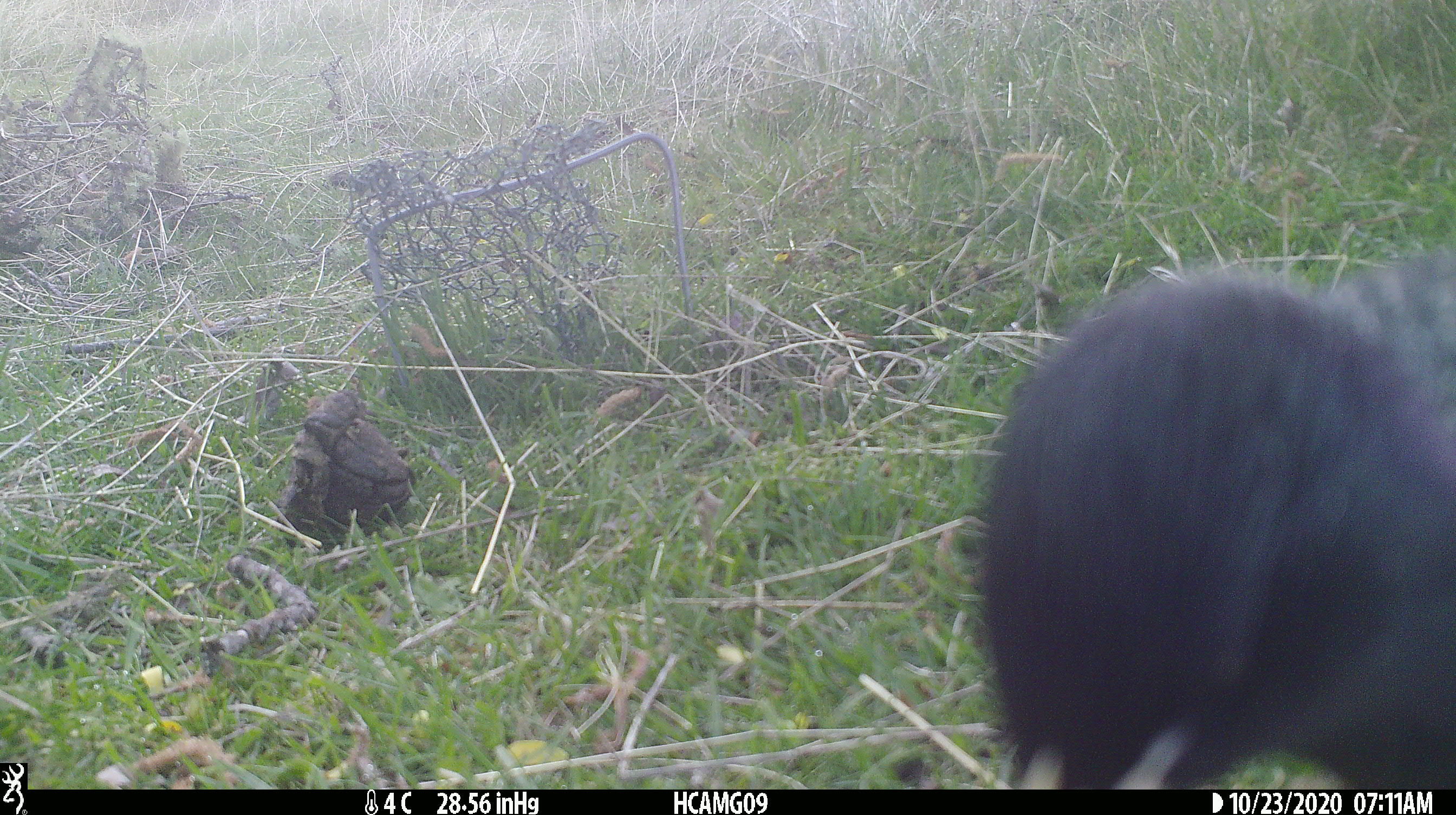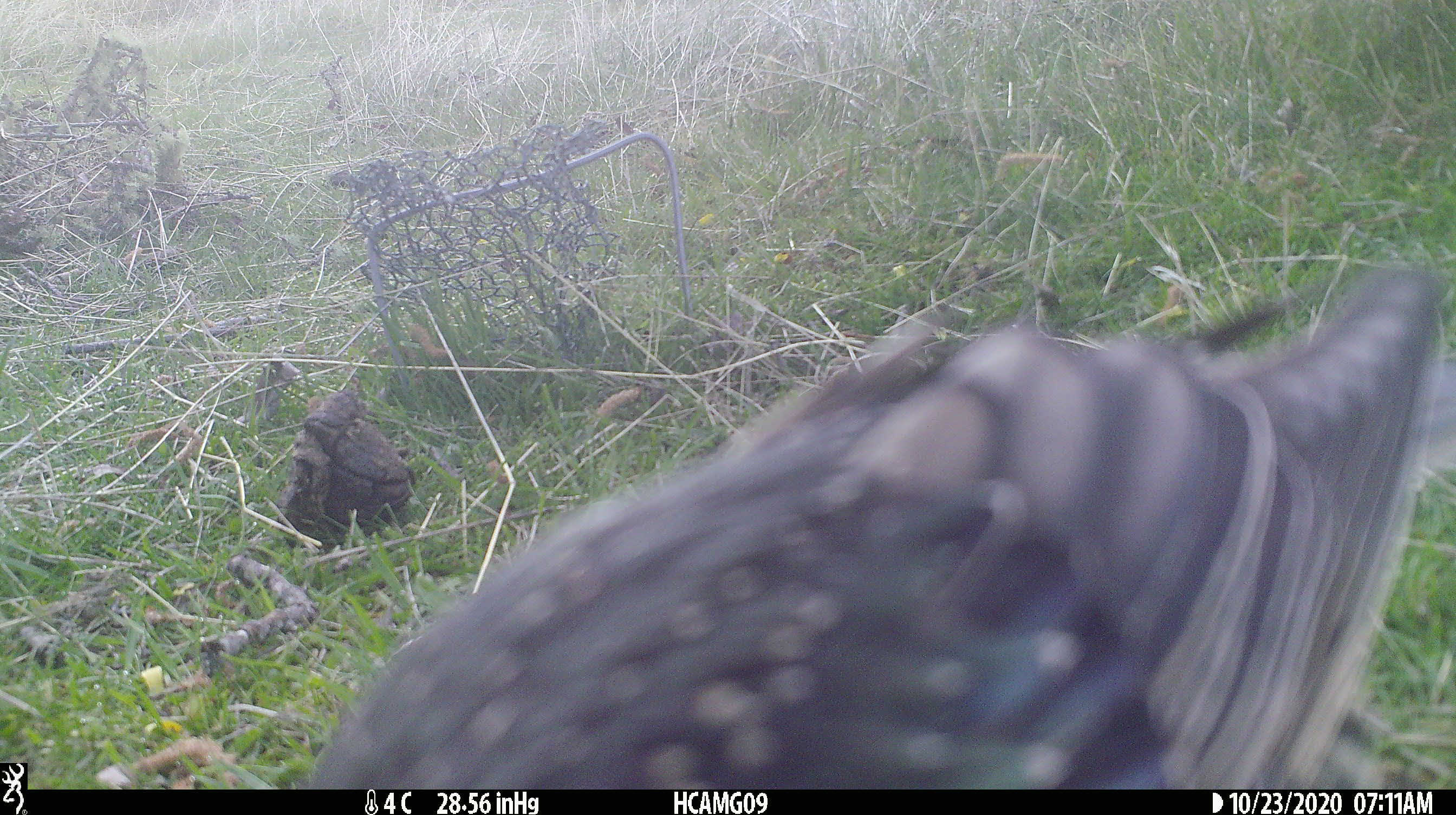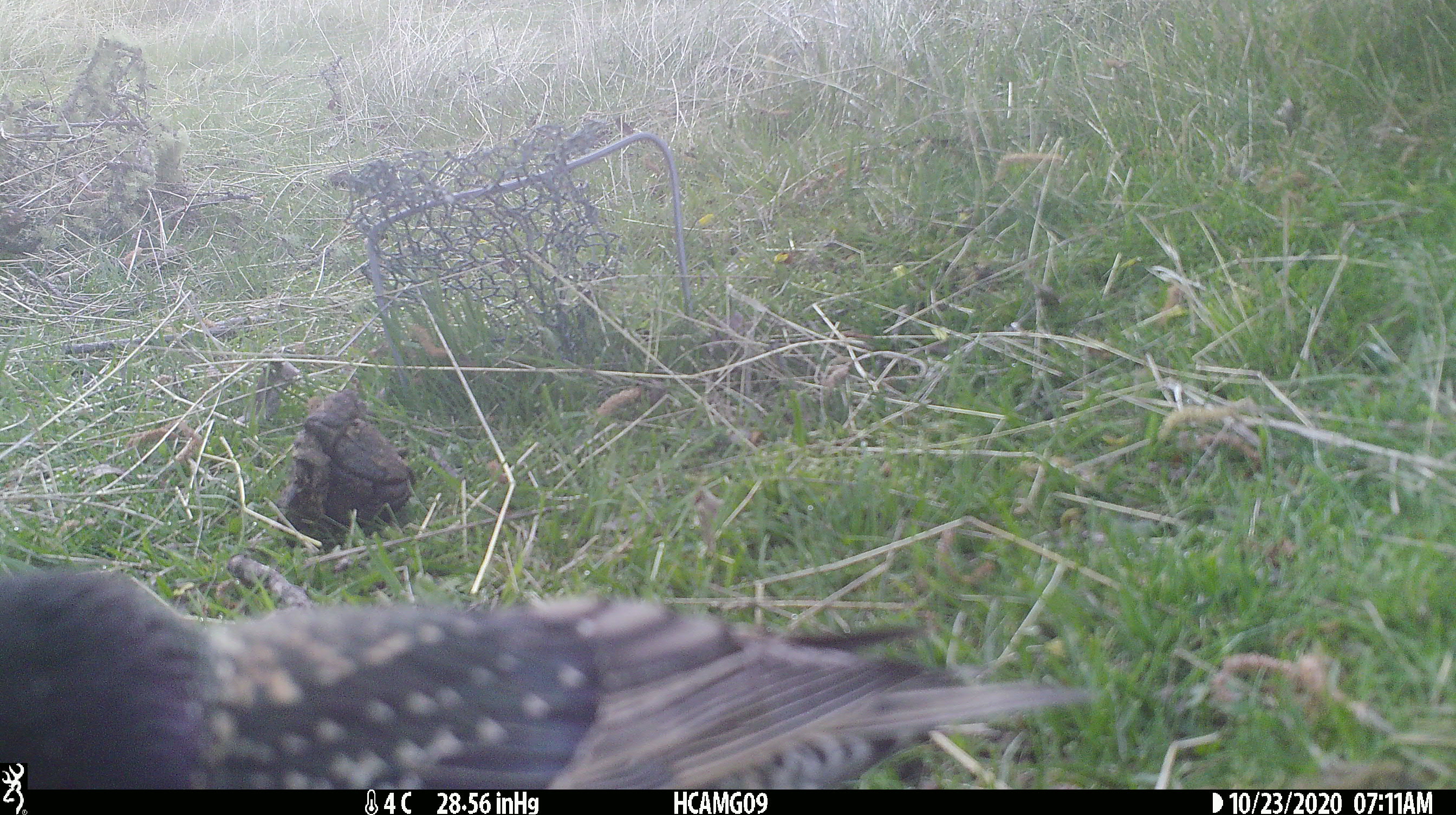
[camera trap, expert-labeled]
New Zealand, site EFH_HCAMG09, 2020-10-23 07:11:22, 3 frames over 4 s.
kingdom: Animalia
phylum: Chordata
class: Aves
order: Passeriformes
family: Sturnidae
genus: Sturnus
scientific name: Sturnus vulgaris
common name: european starling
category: starling